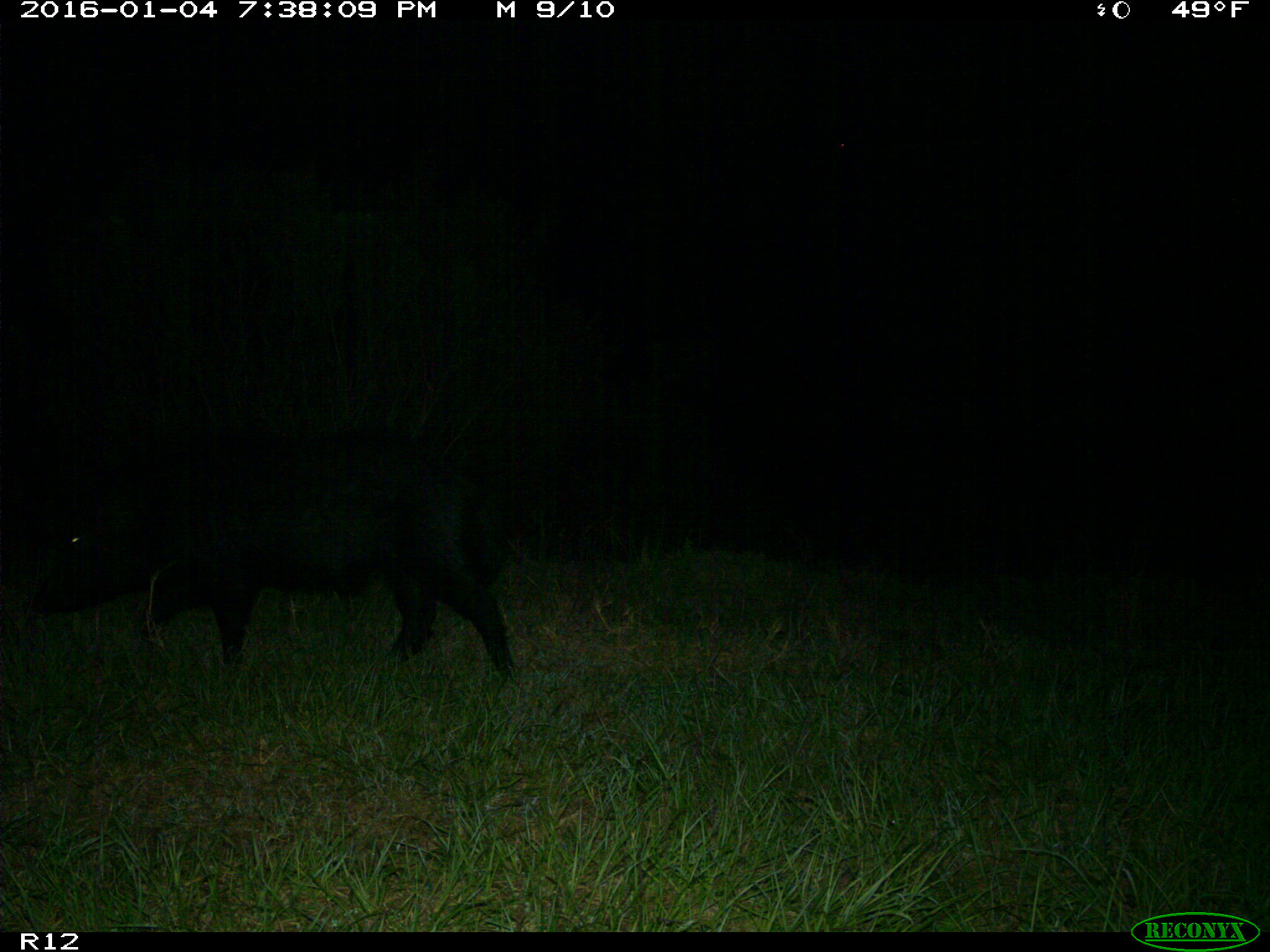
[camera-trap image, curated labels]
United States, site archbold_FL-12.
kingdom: Animalia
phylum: Chordata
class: Mammalia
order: Artiodactyla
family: Suidae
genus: Sus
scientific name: Sus scrofa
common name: wild boar